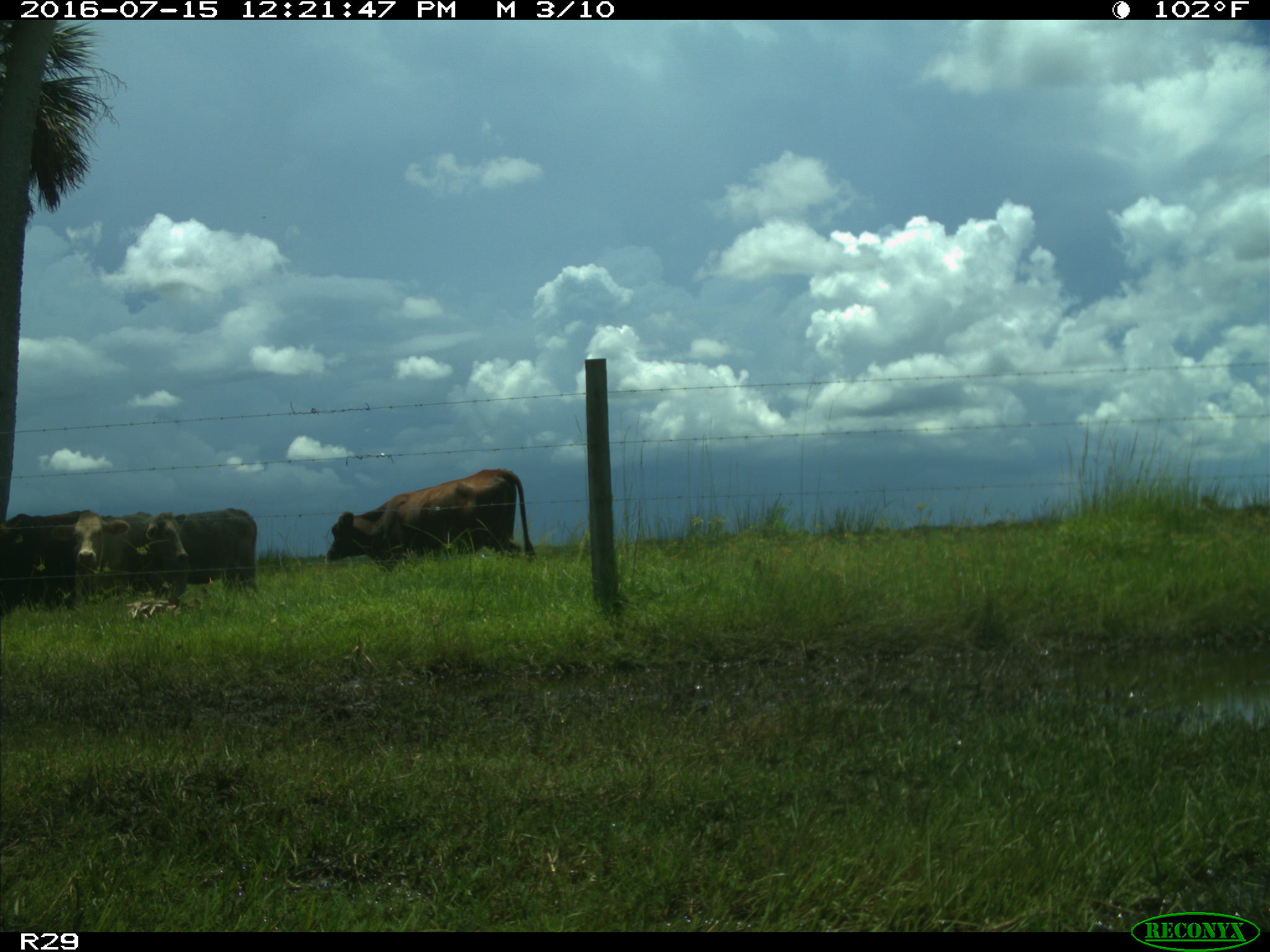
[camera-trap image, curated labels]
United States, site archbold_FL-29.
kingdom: Animalia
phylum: Chordata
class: Mammalia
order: Artiodactyla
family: Bovidae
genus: Bos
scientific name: Bos taurus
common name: domestic cow